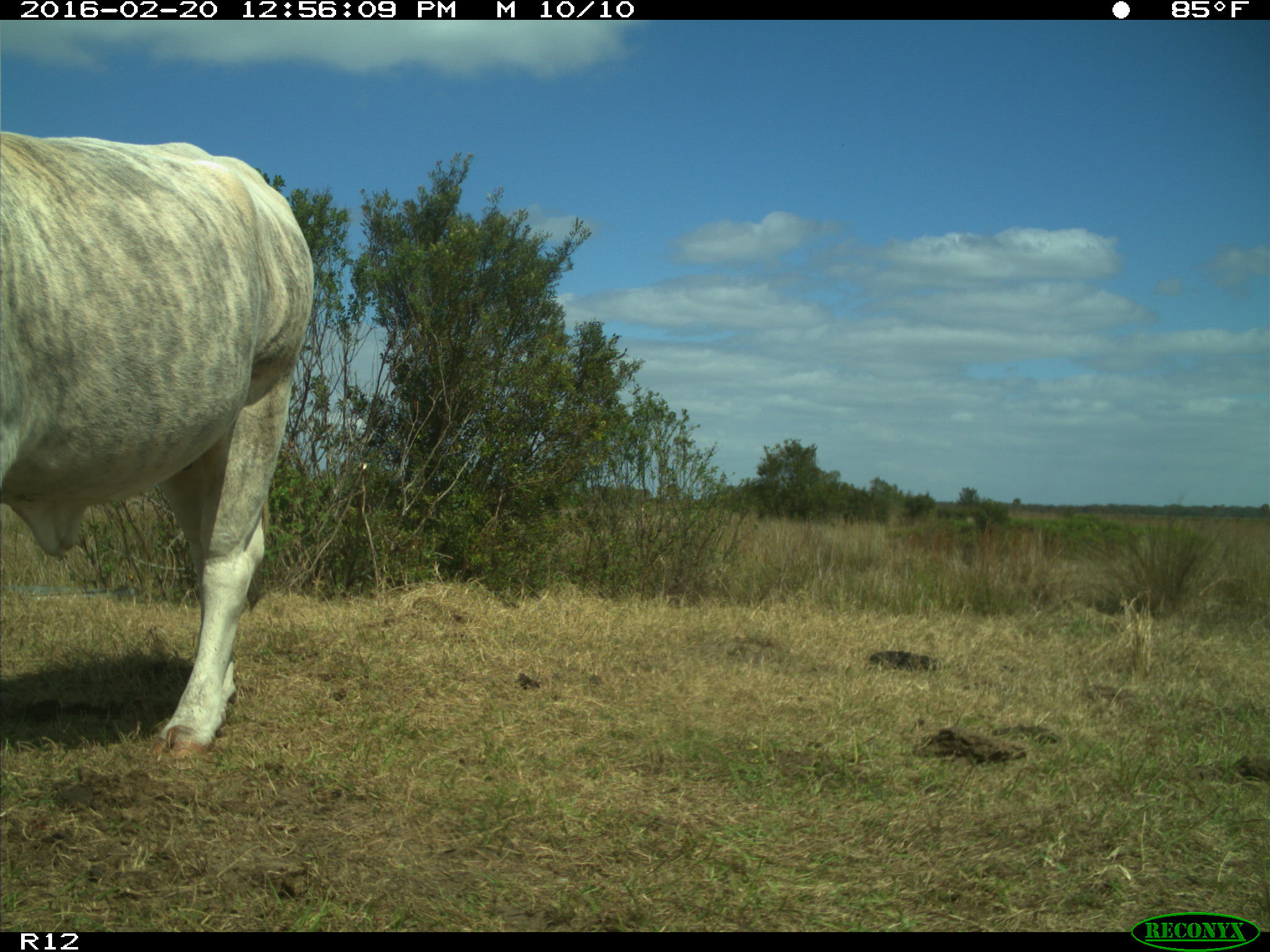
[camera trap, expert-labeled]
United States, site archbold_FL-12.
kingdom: Animalia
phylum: Chordata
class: Mammalia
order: Artiodactyla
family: Bovidae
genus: Bos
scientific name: Bos taurus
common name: domestic cow